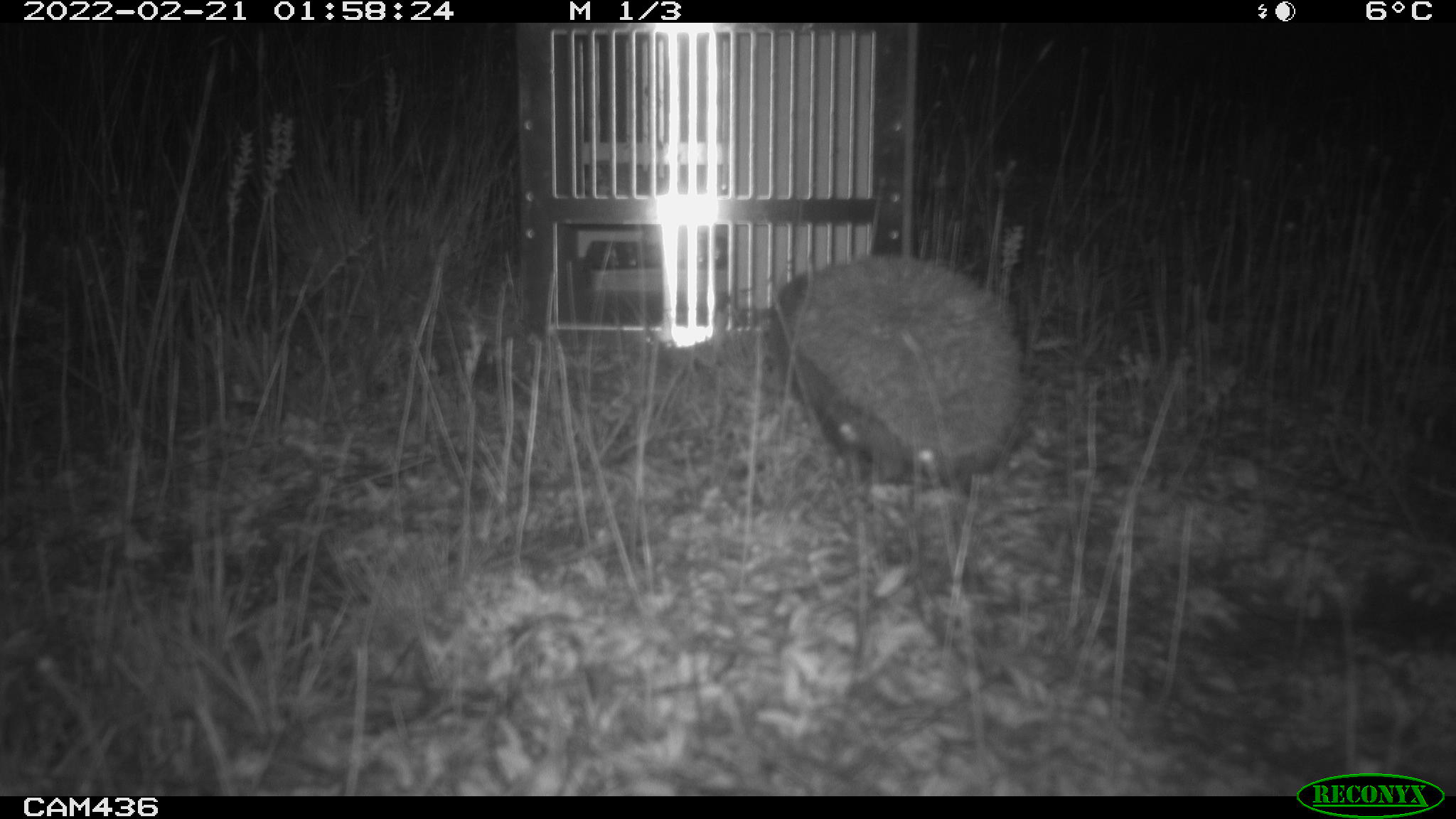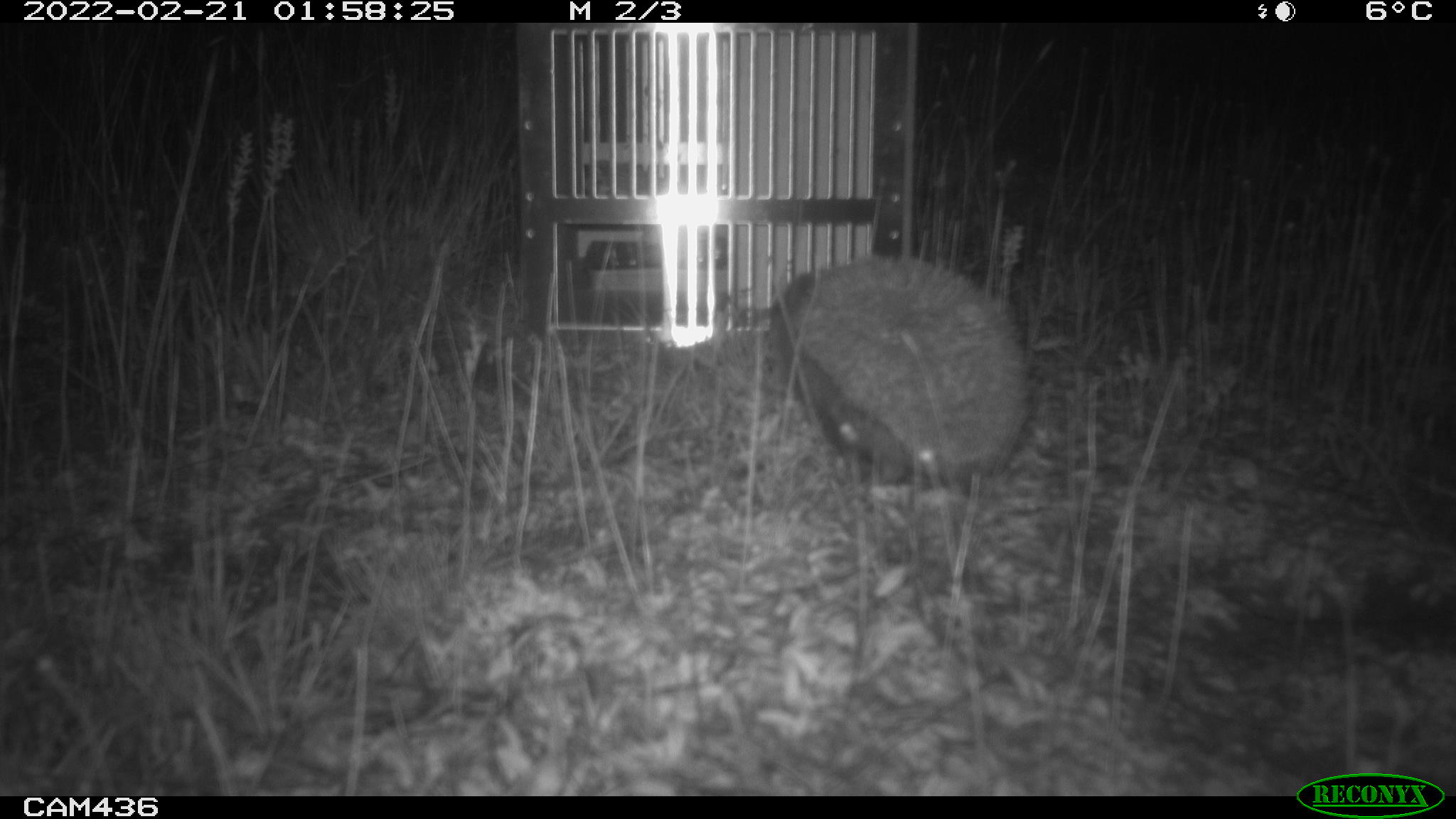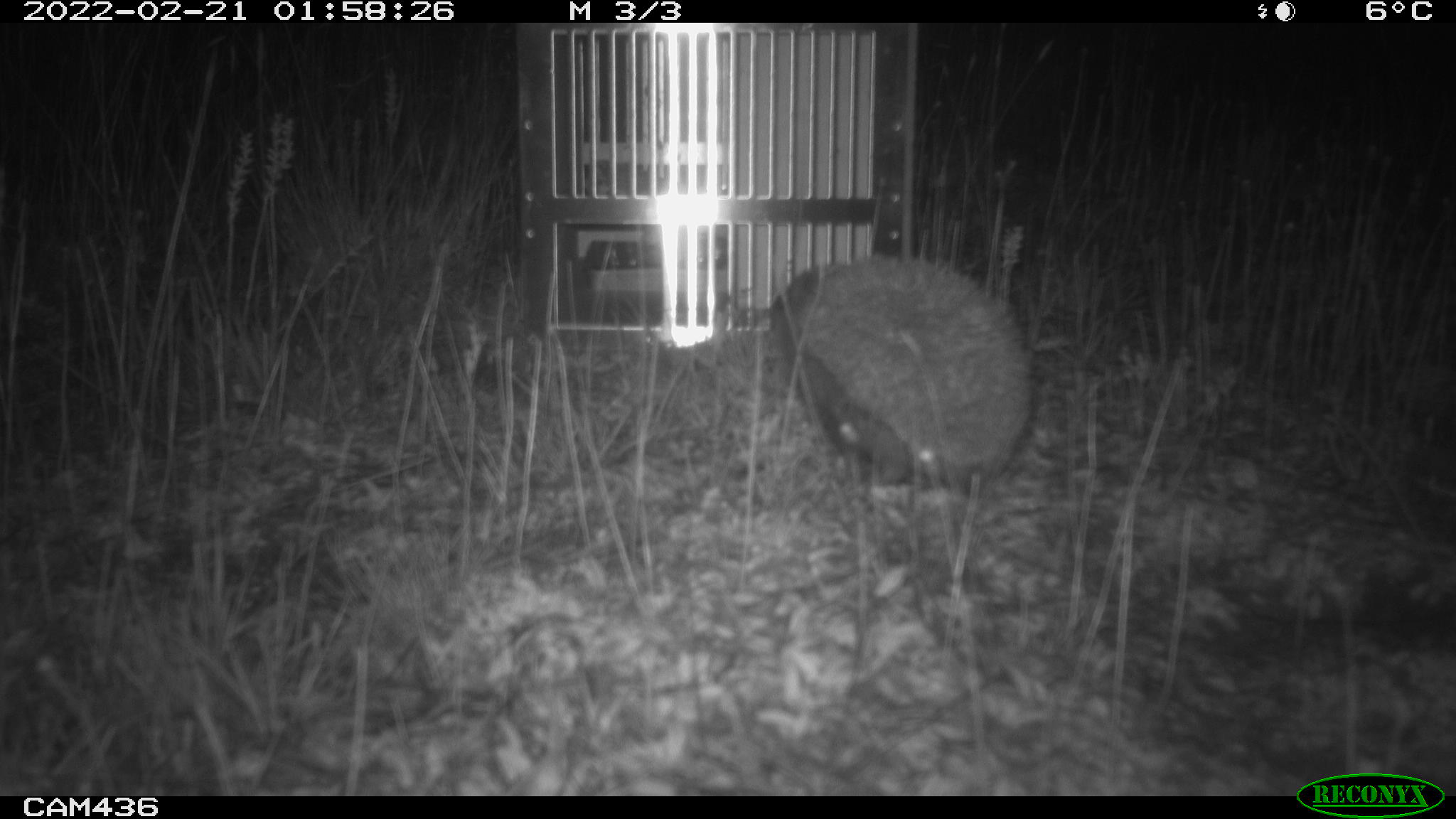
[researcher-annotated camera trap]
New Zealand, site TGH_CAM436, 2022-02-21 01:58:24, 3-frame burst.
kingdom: Animalia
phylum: Chordata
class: Mammalia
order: Eulipotyphla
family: Erinaceidae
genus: Erinaceus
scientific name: Erinaceus europaeus europaeus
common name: european hedgehog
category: hedgehog